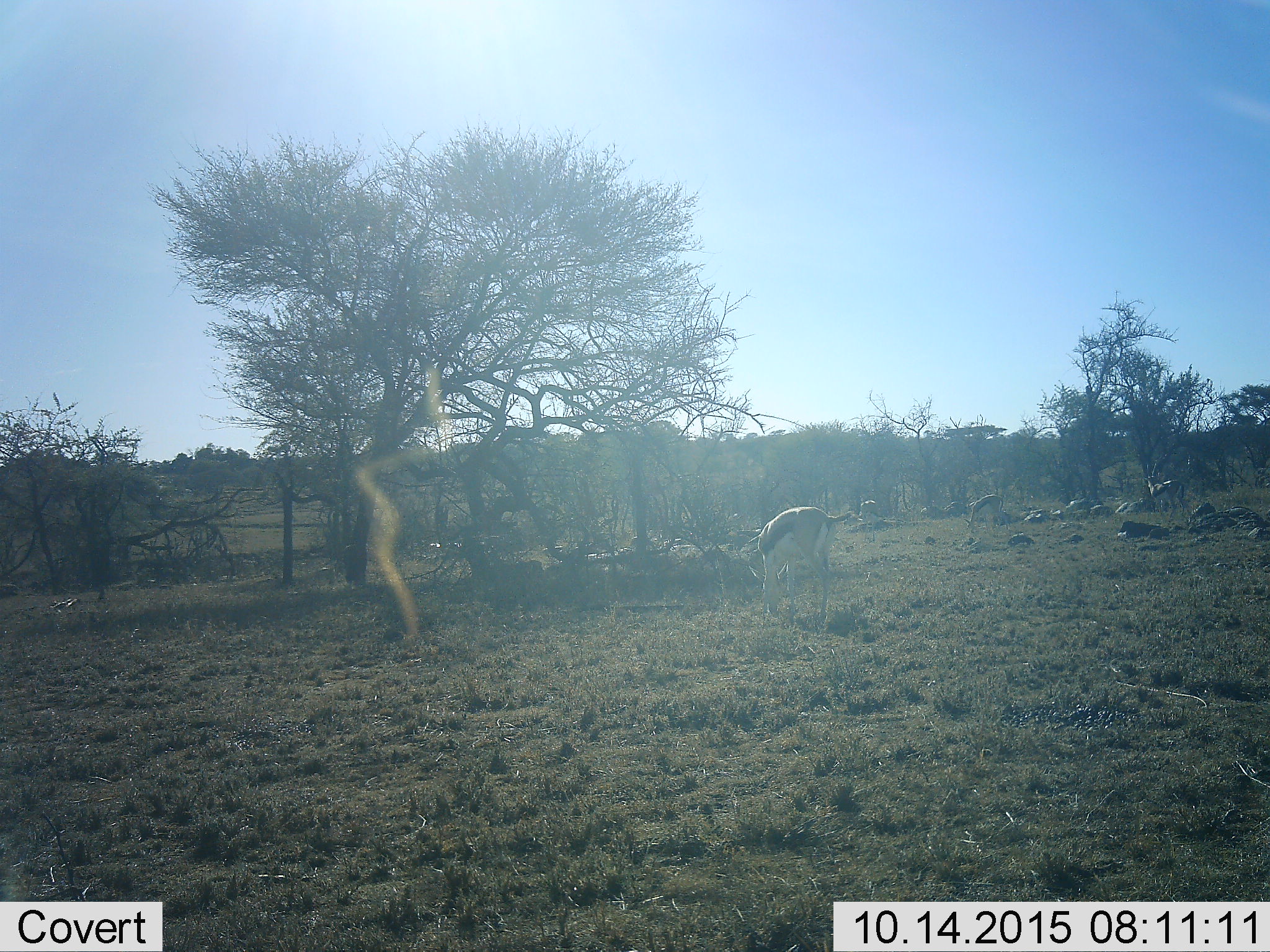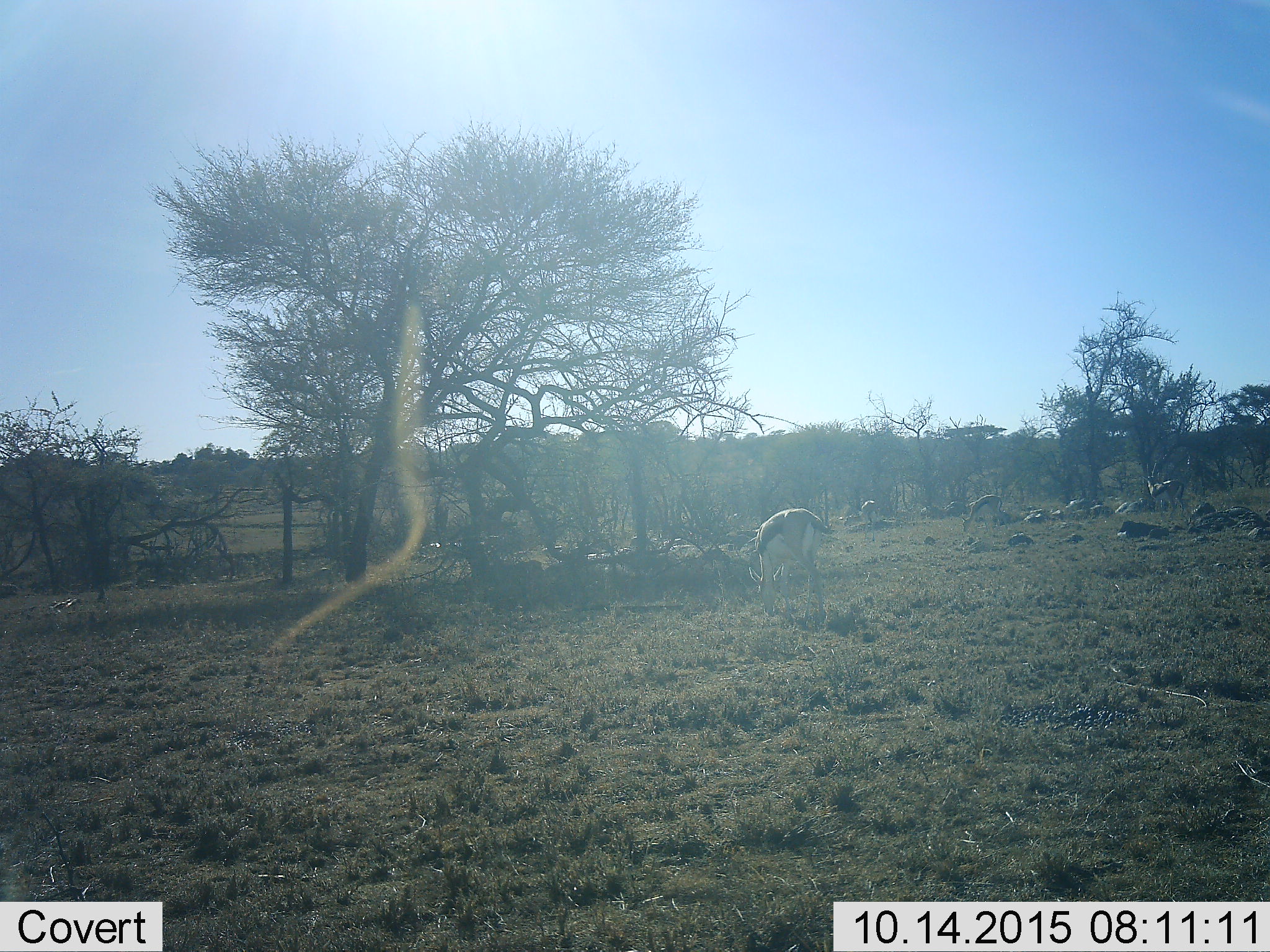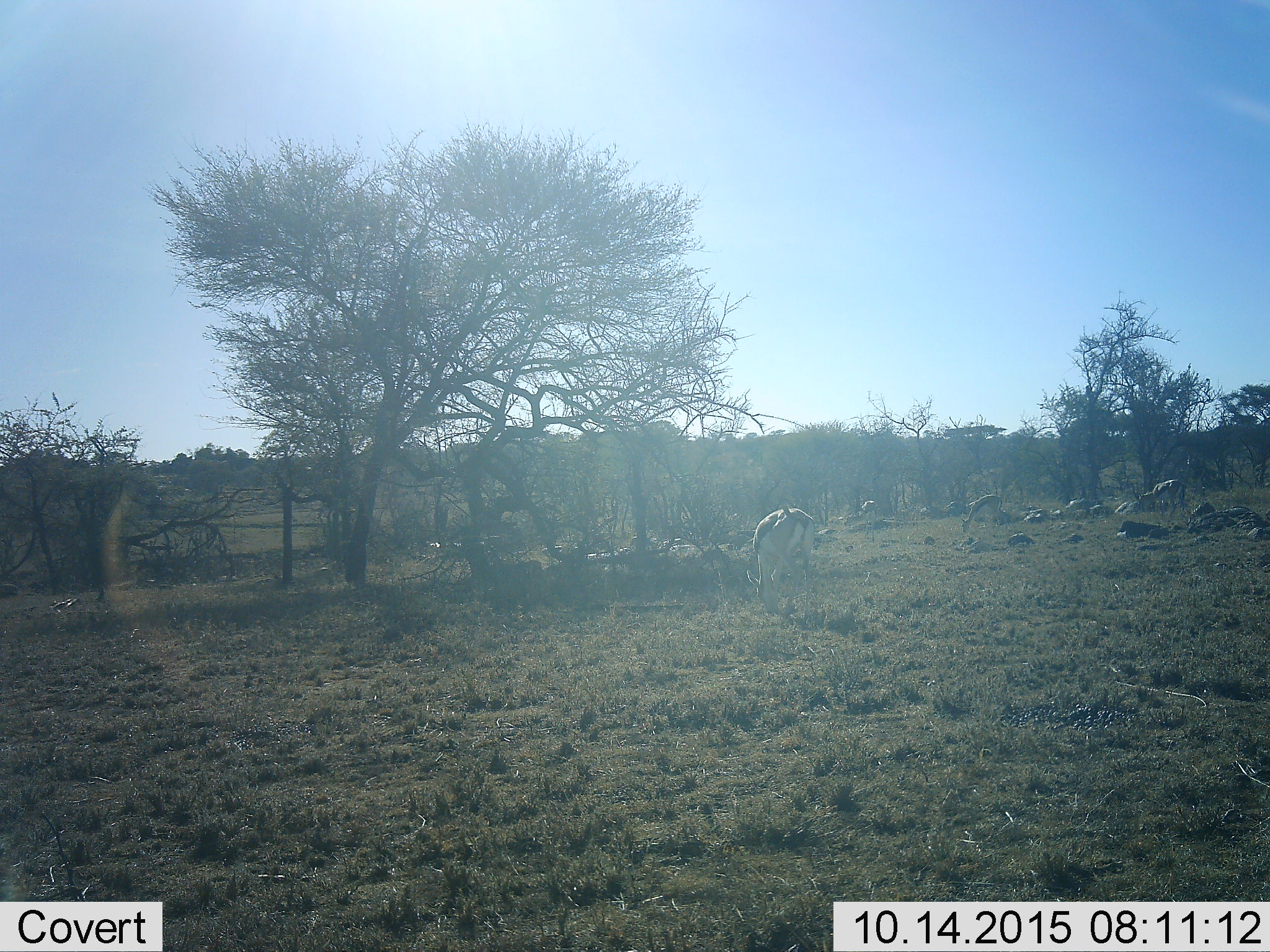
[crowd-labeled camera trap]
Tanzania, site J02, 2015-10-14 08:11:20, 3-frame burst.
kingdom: Animalia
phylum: Chordata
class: Mammalia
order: Artiodactyla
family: Bovidae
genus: Eudorcas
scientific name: Eudorcas thomsonii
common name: thomson's gazelle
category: gazellethomsons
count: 4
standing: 50%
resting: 10%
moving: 0%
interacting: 0%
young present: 0%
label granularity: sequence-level